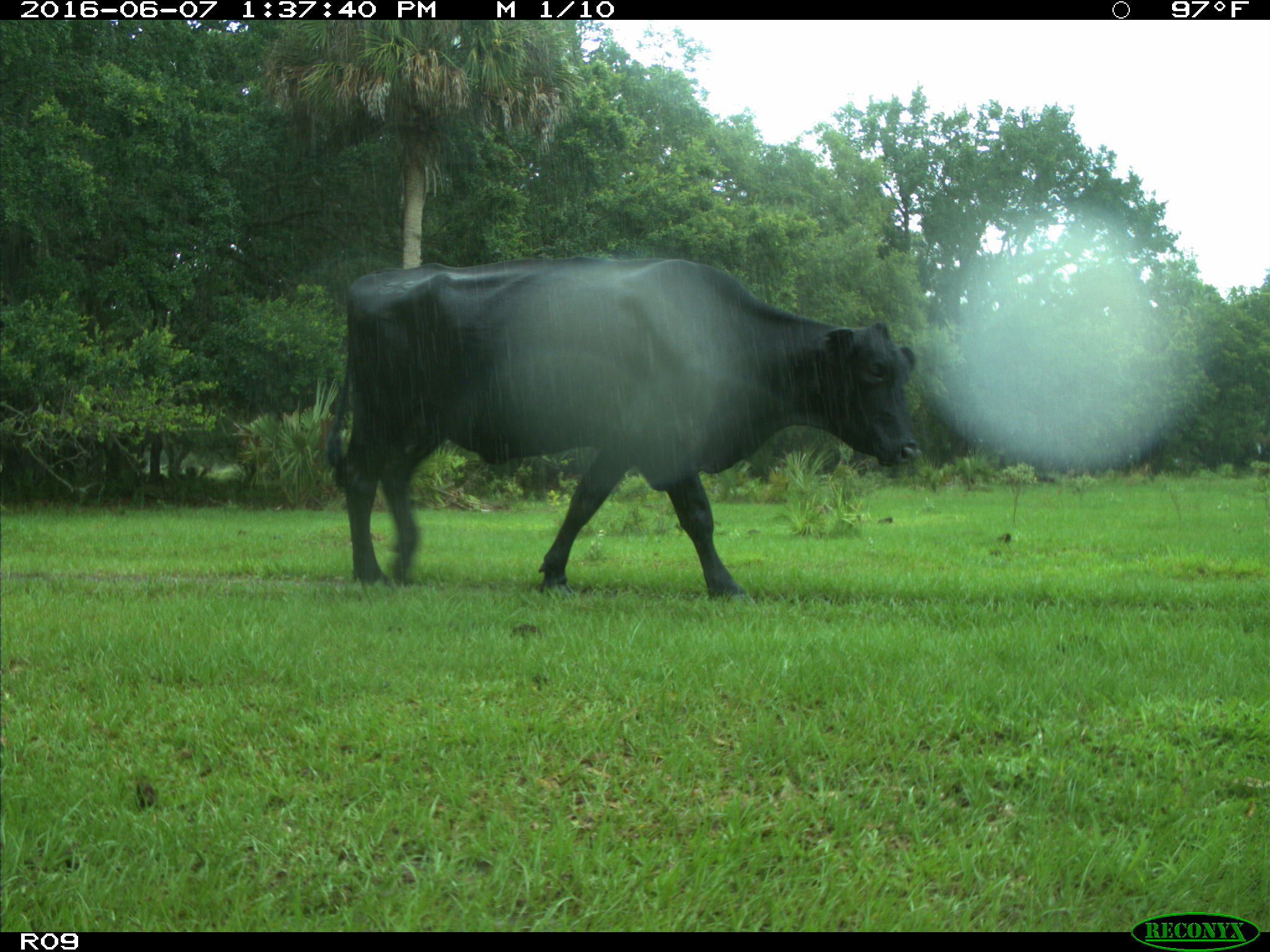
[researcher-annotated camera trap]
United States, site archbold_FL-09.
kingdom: Animalia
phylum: Chordata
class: Mammalia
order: Artiodactyla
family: Bovidae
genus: Bos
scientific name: Bos taurus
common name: domestic cow